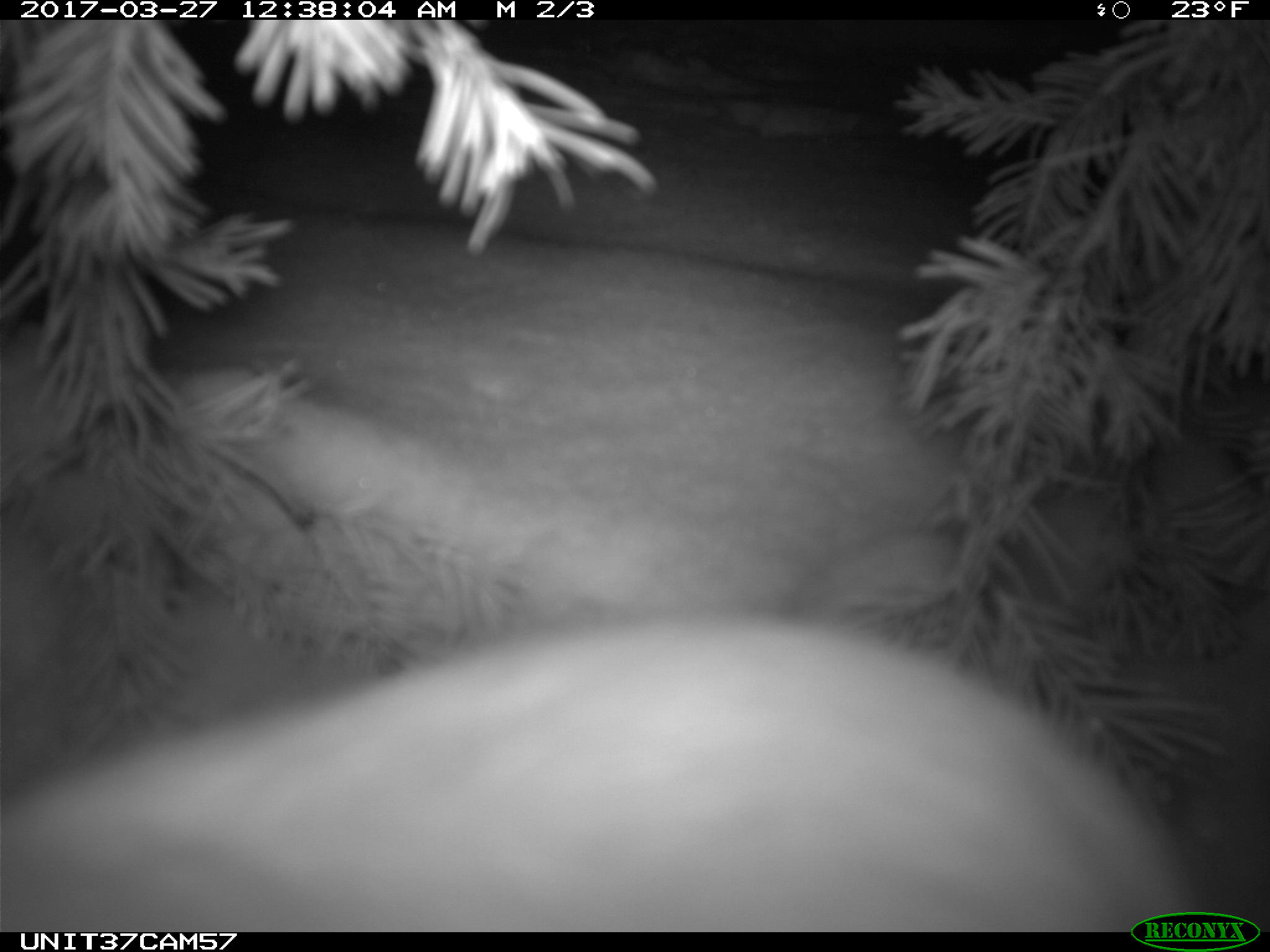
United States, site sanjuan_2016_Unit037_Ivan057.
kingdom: Animalia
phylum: Chordata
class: Mammalia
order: Lagomorpha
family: Leporidae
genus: Lepus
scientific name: Lepus americanus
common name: snowshoe hare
Lepus americanus (snowshoe hare).